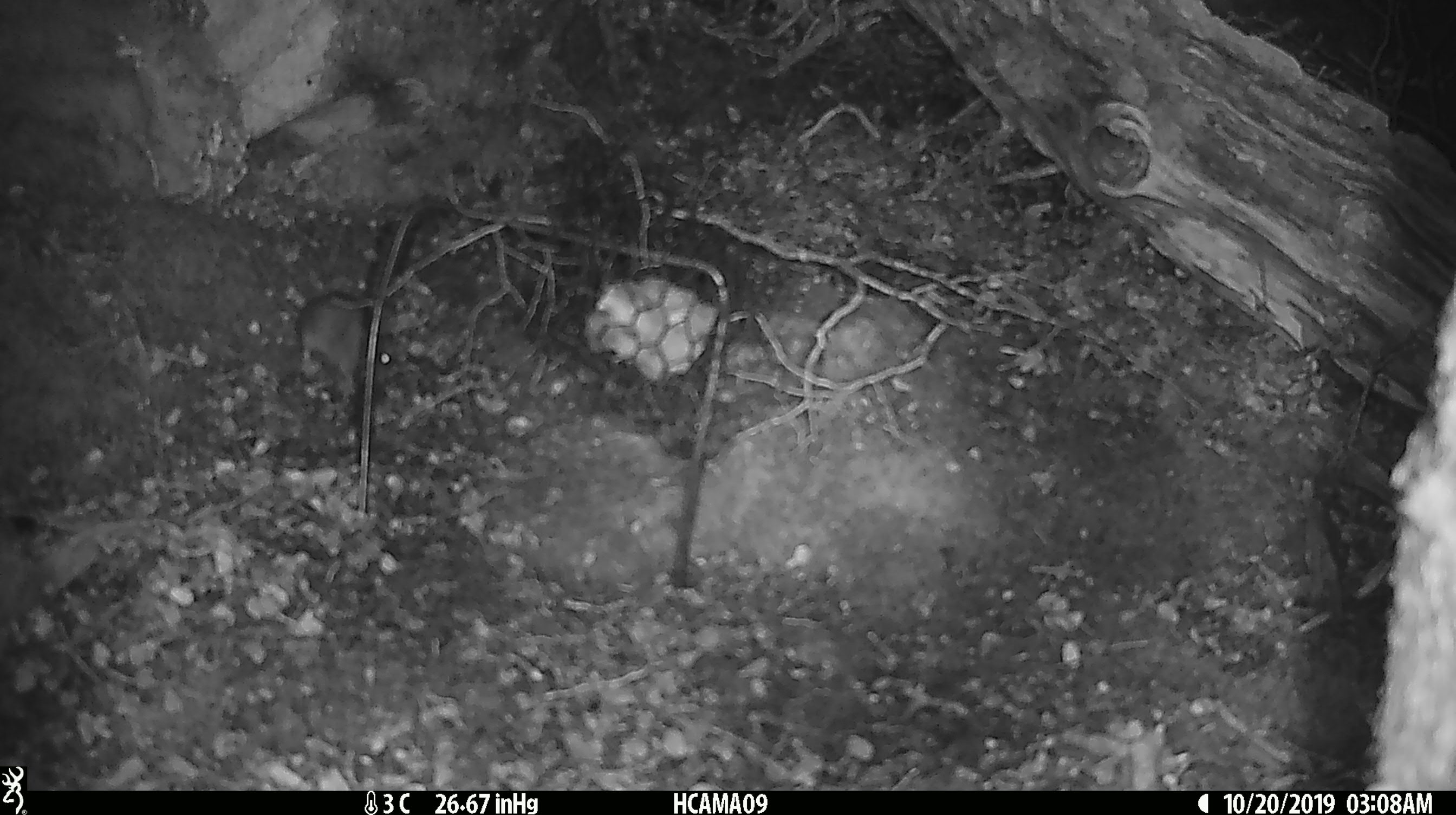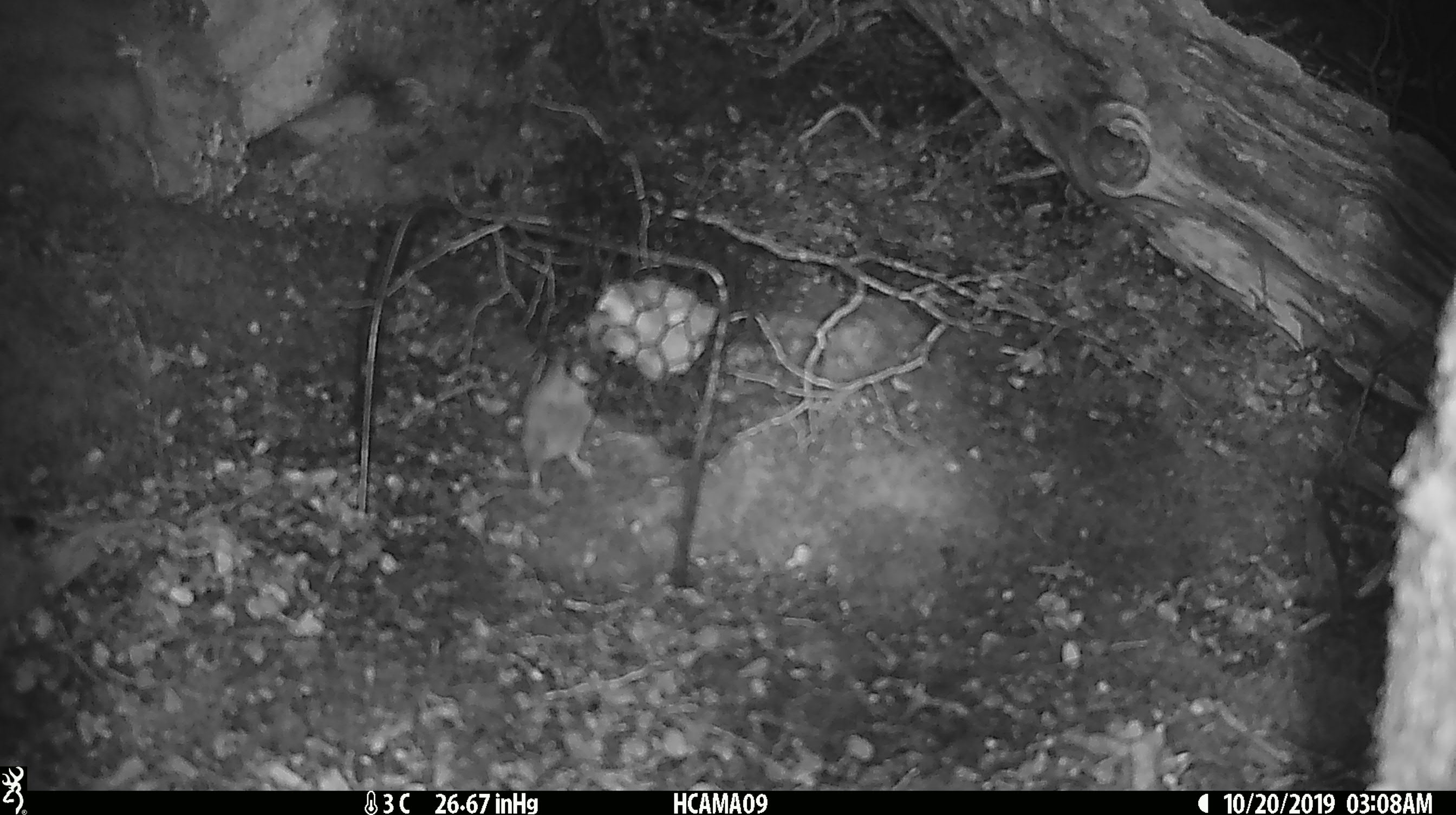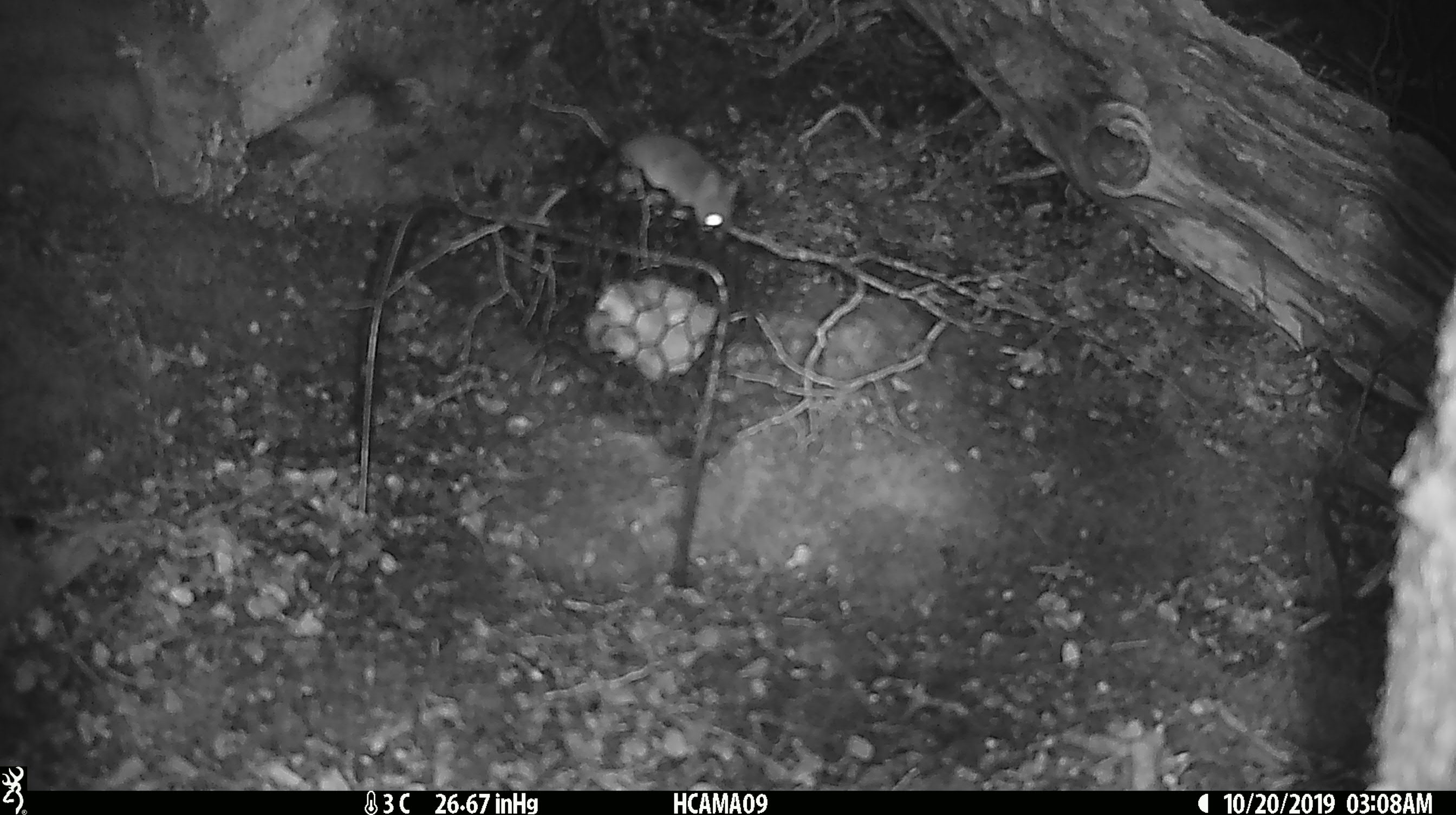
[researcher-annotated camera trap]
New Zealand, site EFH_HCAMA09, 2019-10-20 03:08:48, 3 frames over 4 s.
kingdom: Animalia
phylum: Chordata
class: Mammalia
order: Rodentia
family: Muridae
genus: Mus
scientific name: Mus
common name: mouse